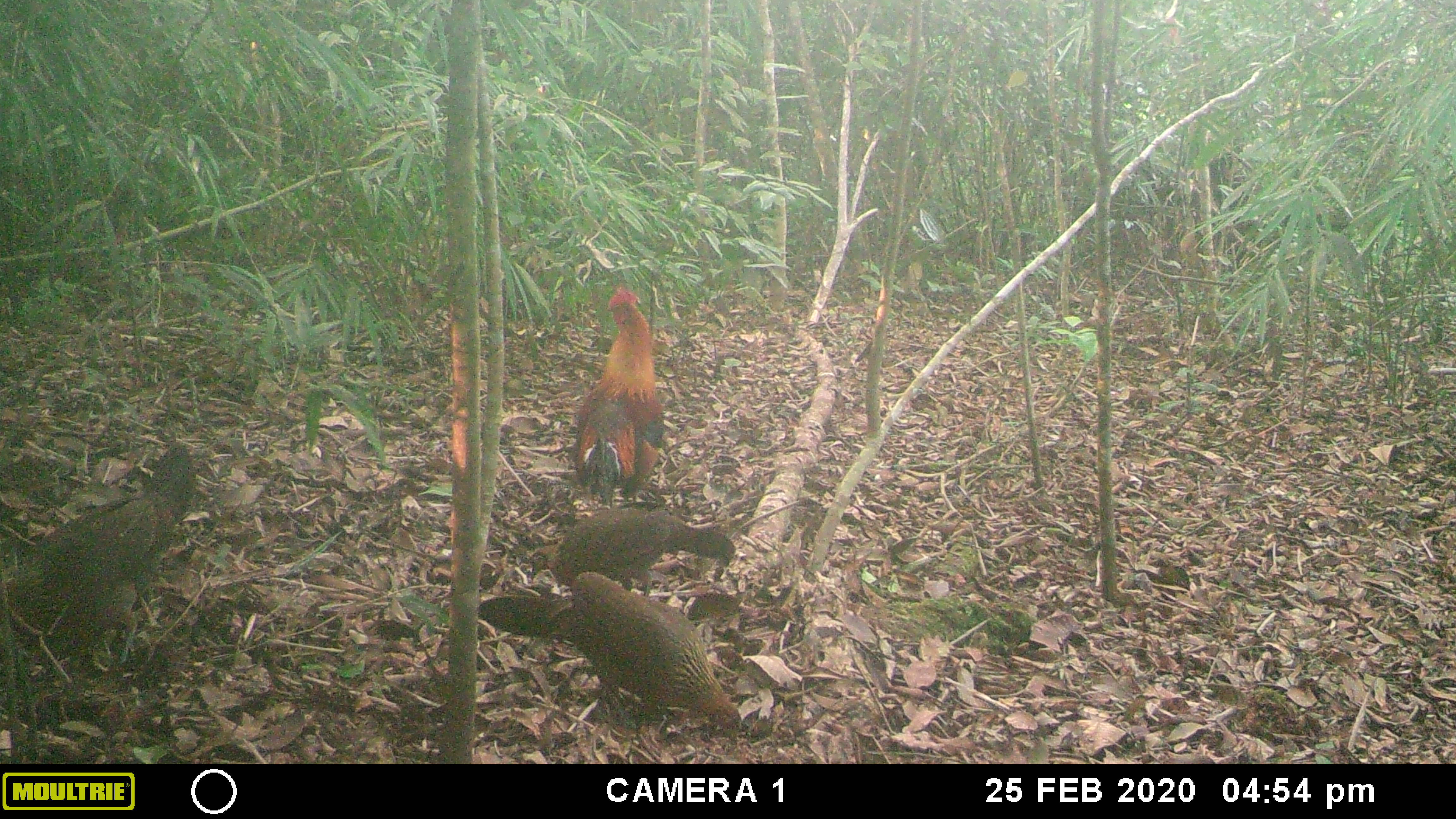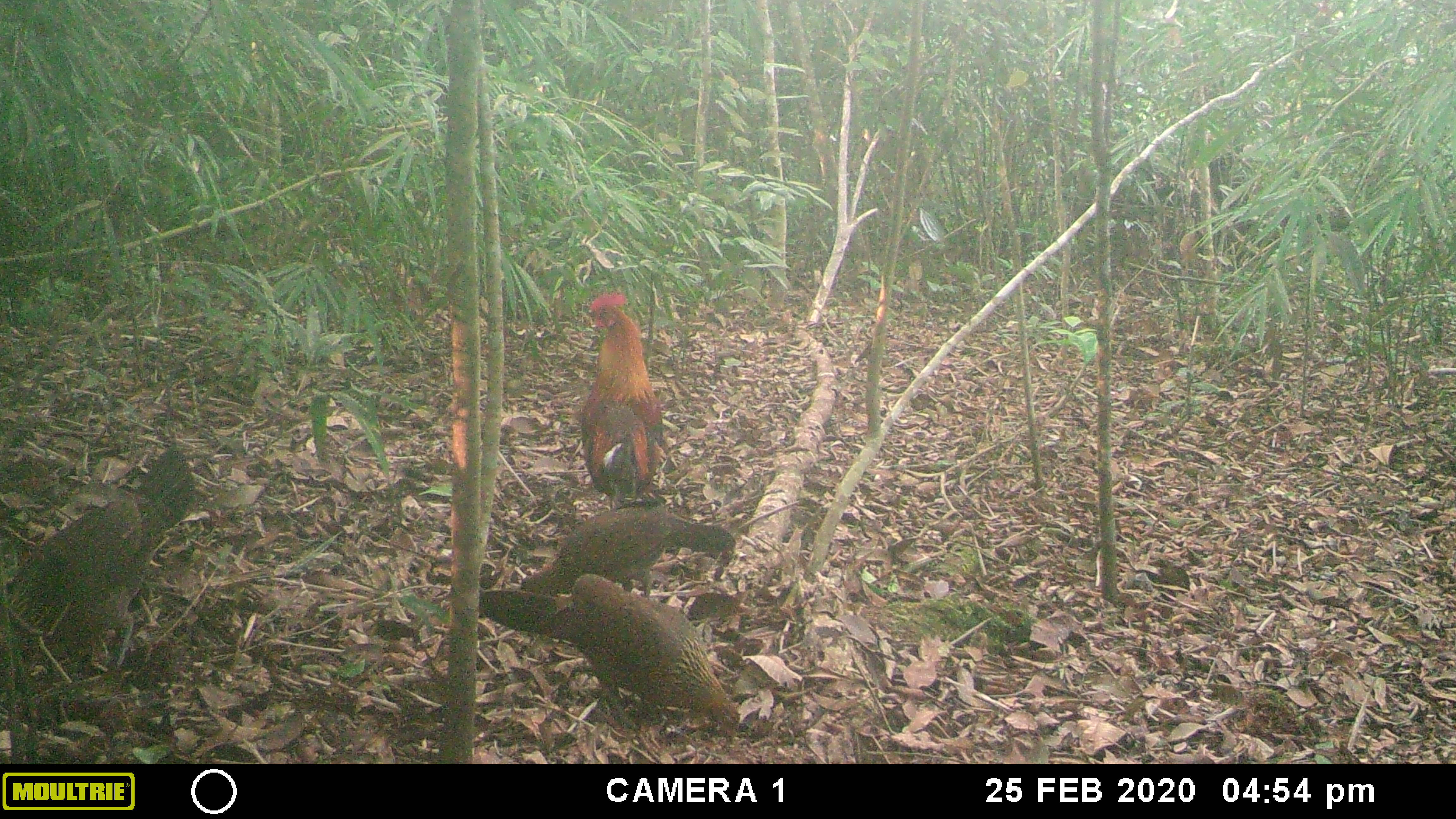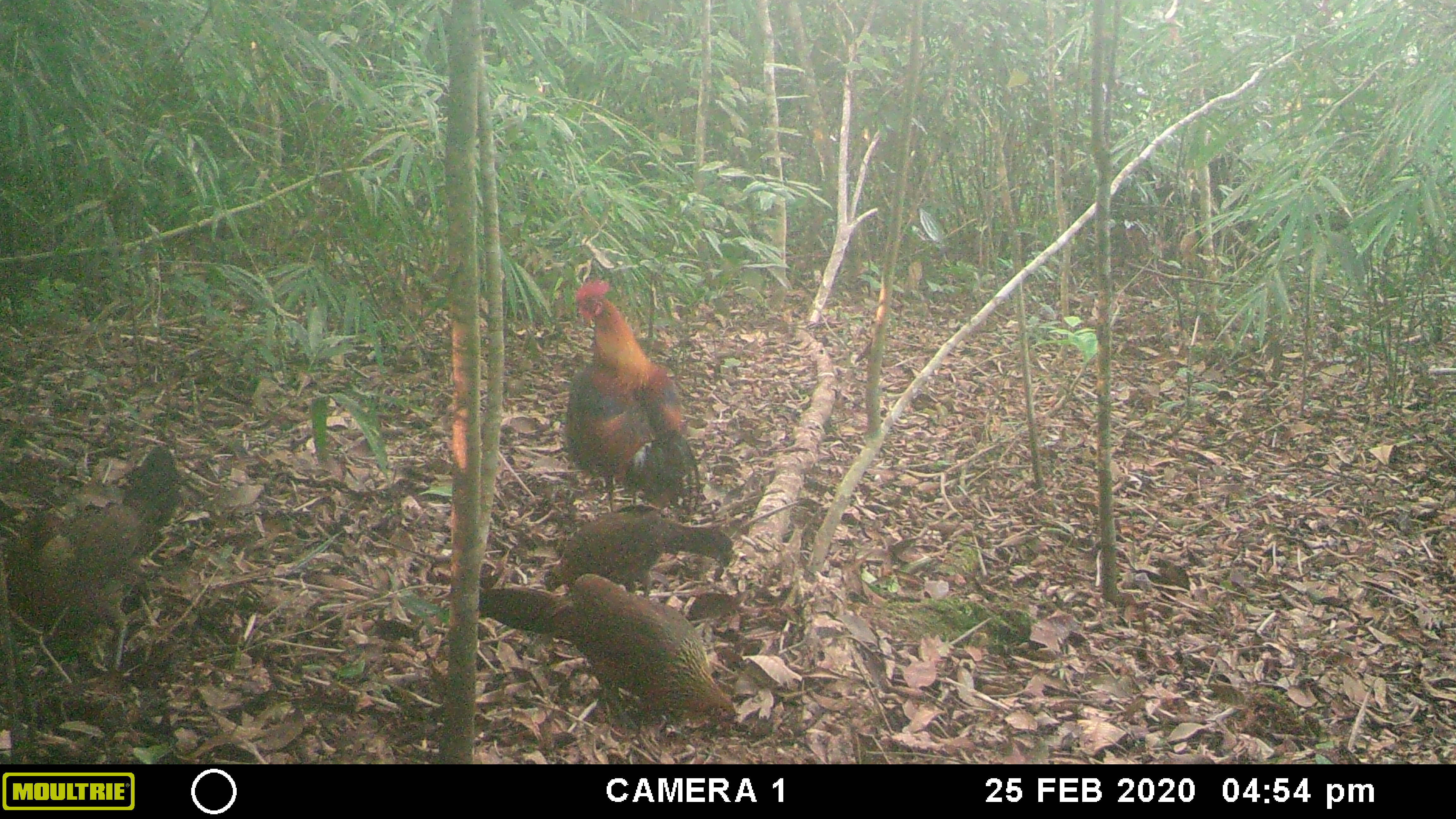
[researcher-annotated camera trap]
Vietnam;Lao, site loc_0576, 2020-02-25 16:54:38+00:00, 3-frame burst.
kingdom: Animalia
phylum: Chordata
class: Aves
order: Galliformes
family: Phasianidae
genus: Gallus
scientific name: Gallus gallus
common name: red junglefowl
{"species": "red junglefowl (Gallus gallus)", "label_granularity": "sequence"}